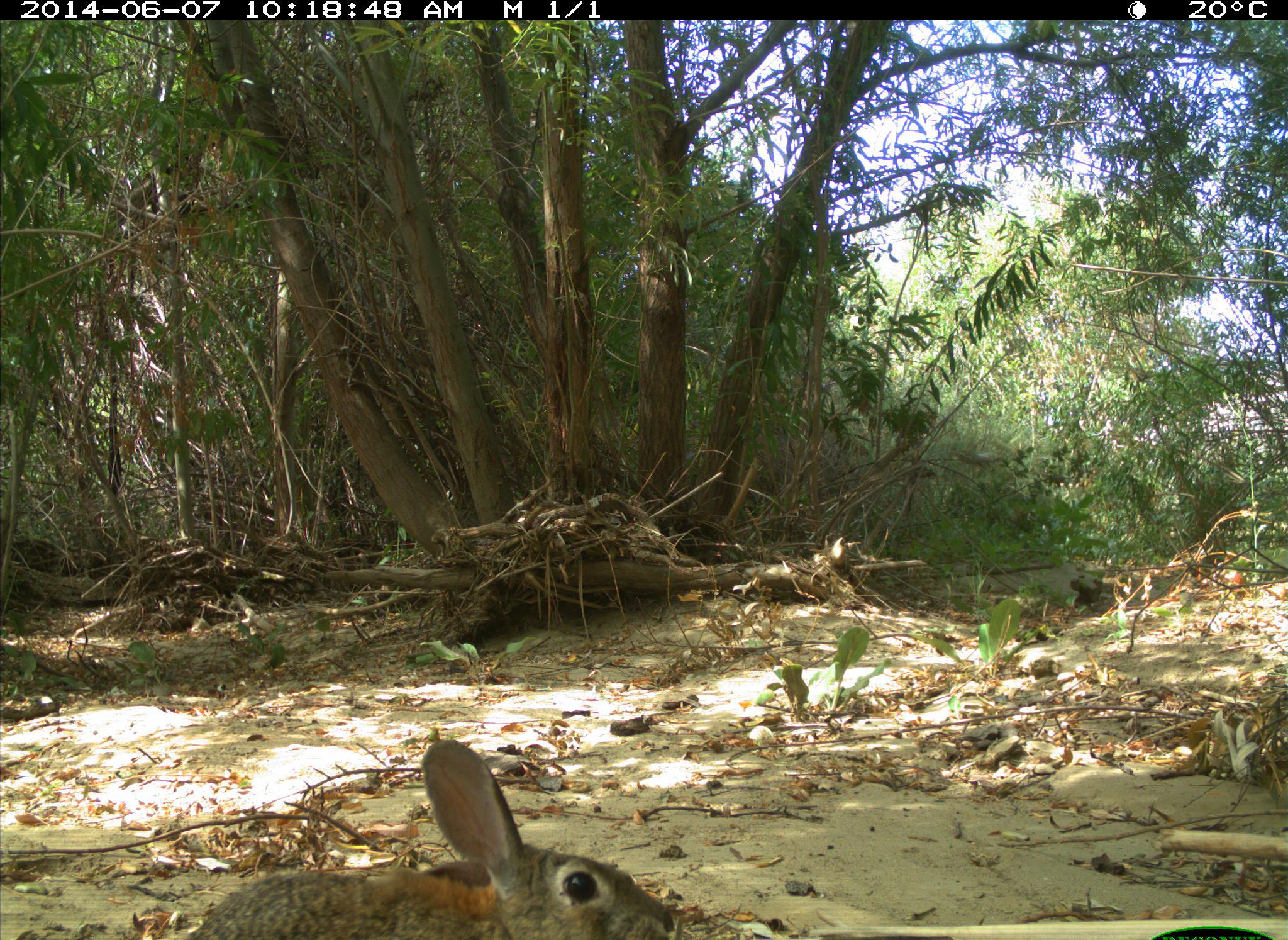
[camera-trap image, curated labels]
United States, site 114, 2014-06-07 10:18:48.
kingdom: Animalia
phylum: Chordata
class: Mammalia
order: Lagomorpha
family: Leporidae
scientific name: Leporidae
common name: rabbits and hares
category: rabbit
Rabbit (rabbits and hares) (Leporidae).